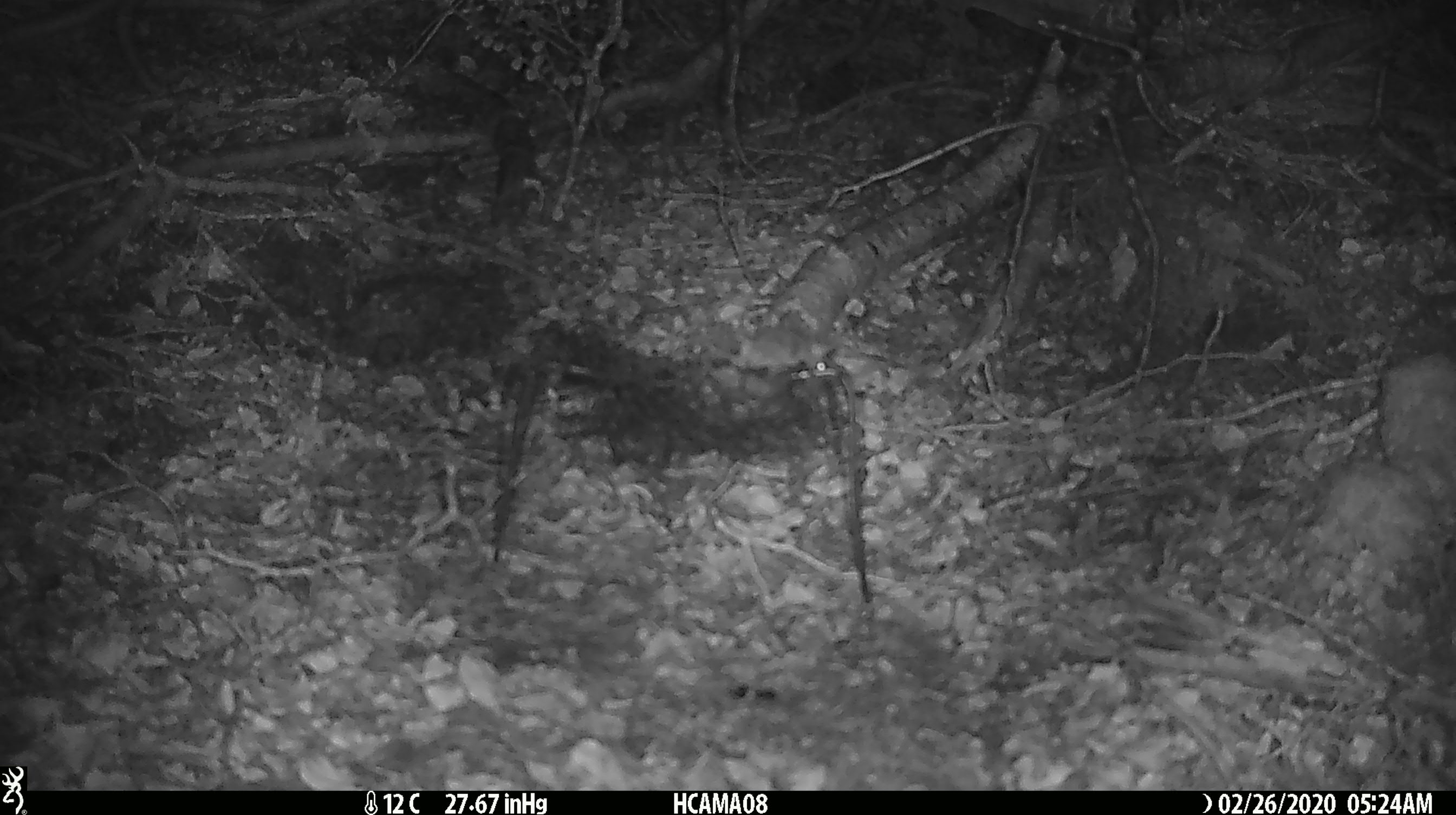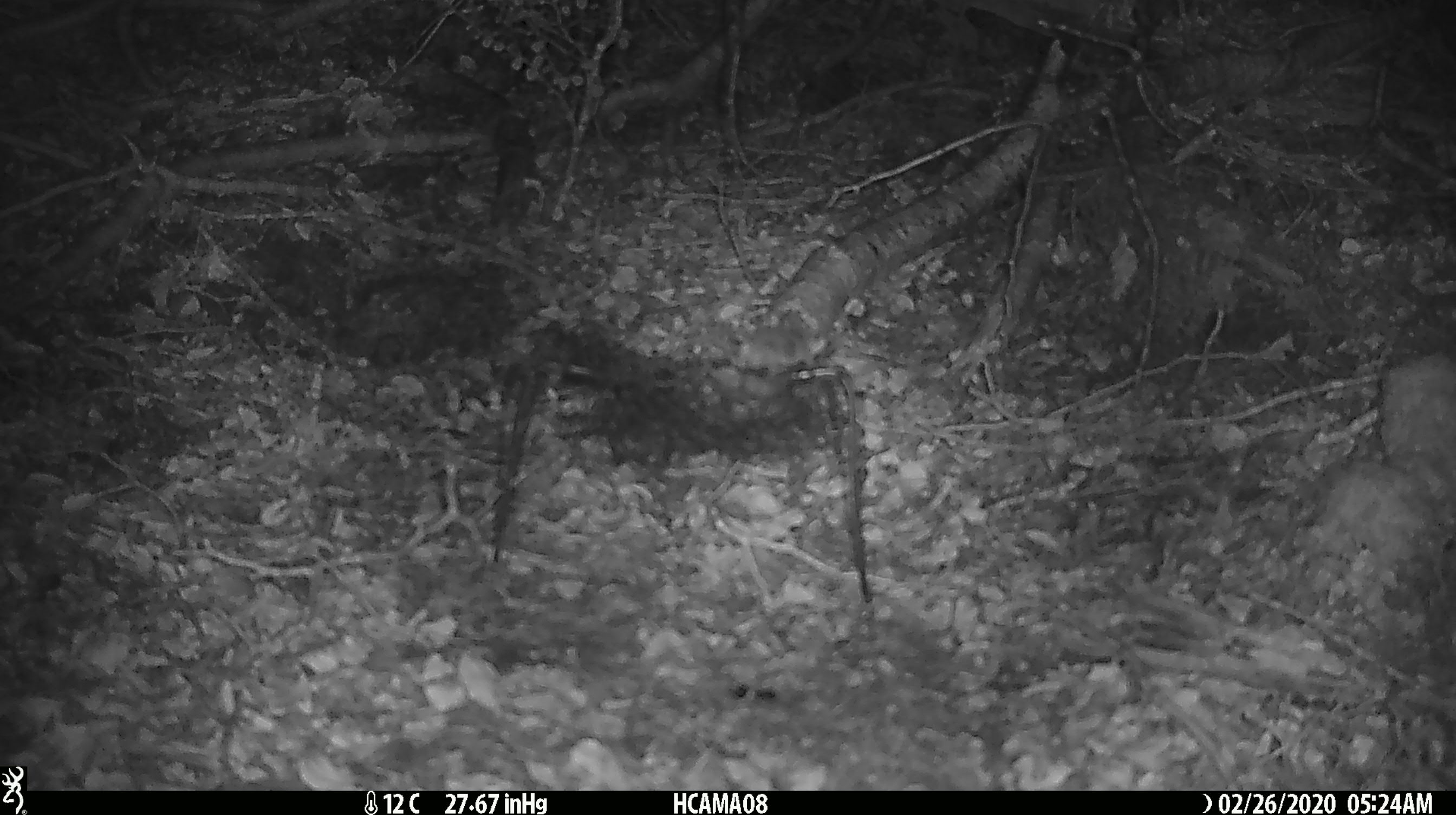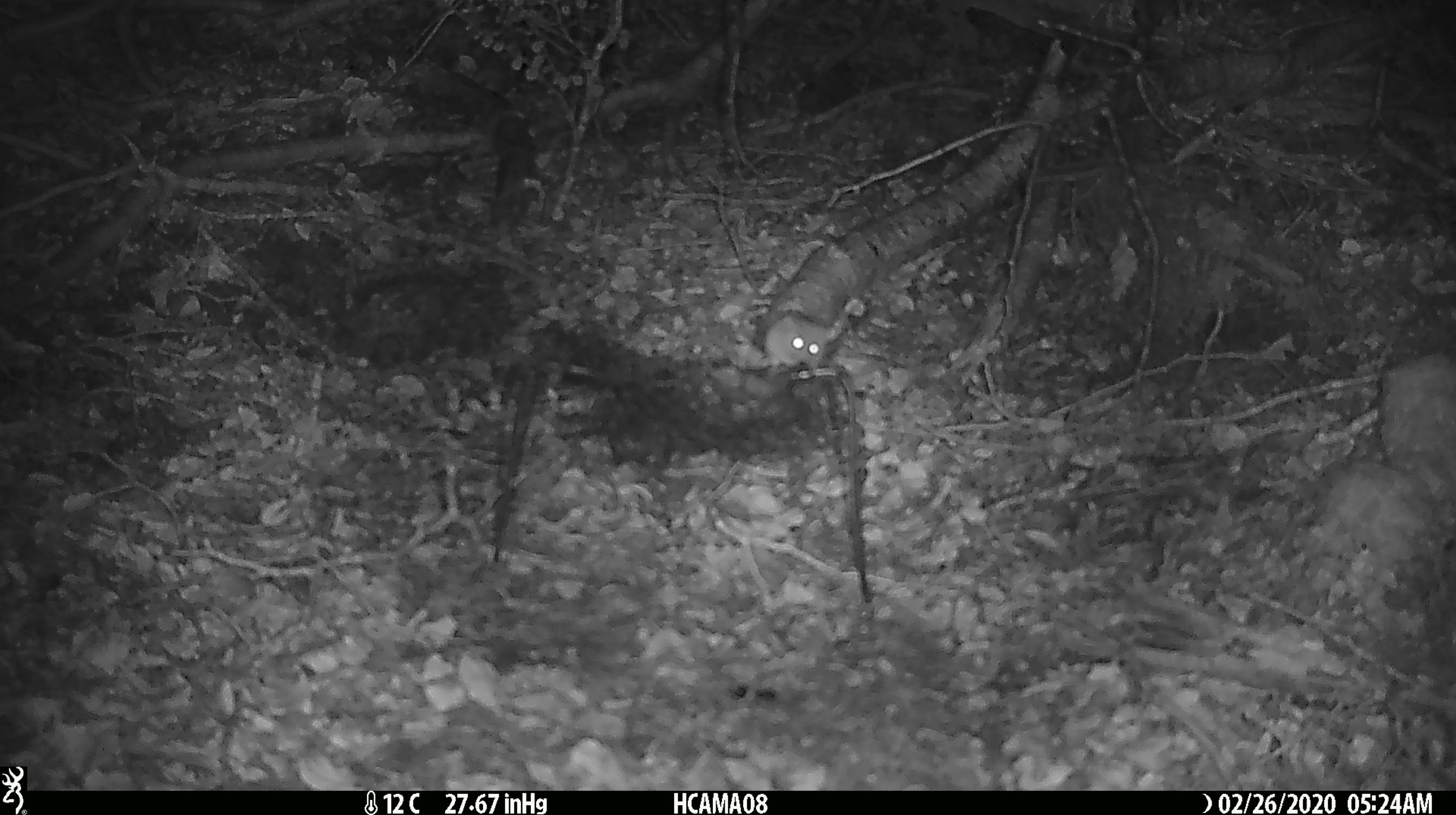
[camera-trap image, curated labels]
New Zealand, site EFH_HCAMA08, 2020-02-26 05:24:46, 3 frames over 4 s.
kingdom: Animalia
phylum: Chordata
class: Mammalia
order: Rodentia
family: Muridae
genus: Mus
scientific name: Mus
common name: mouse